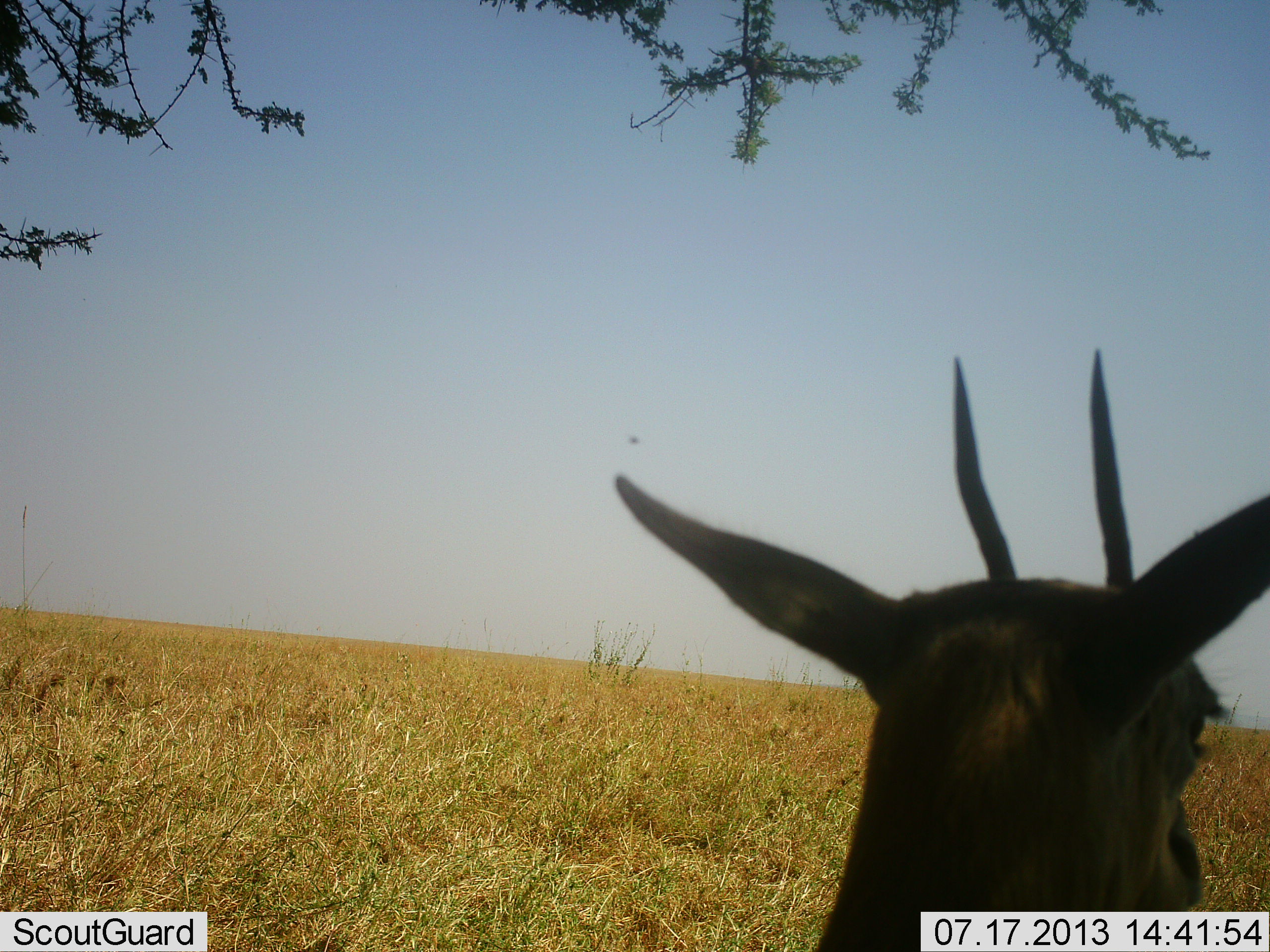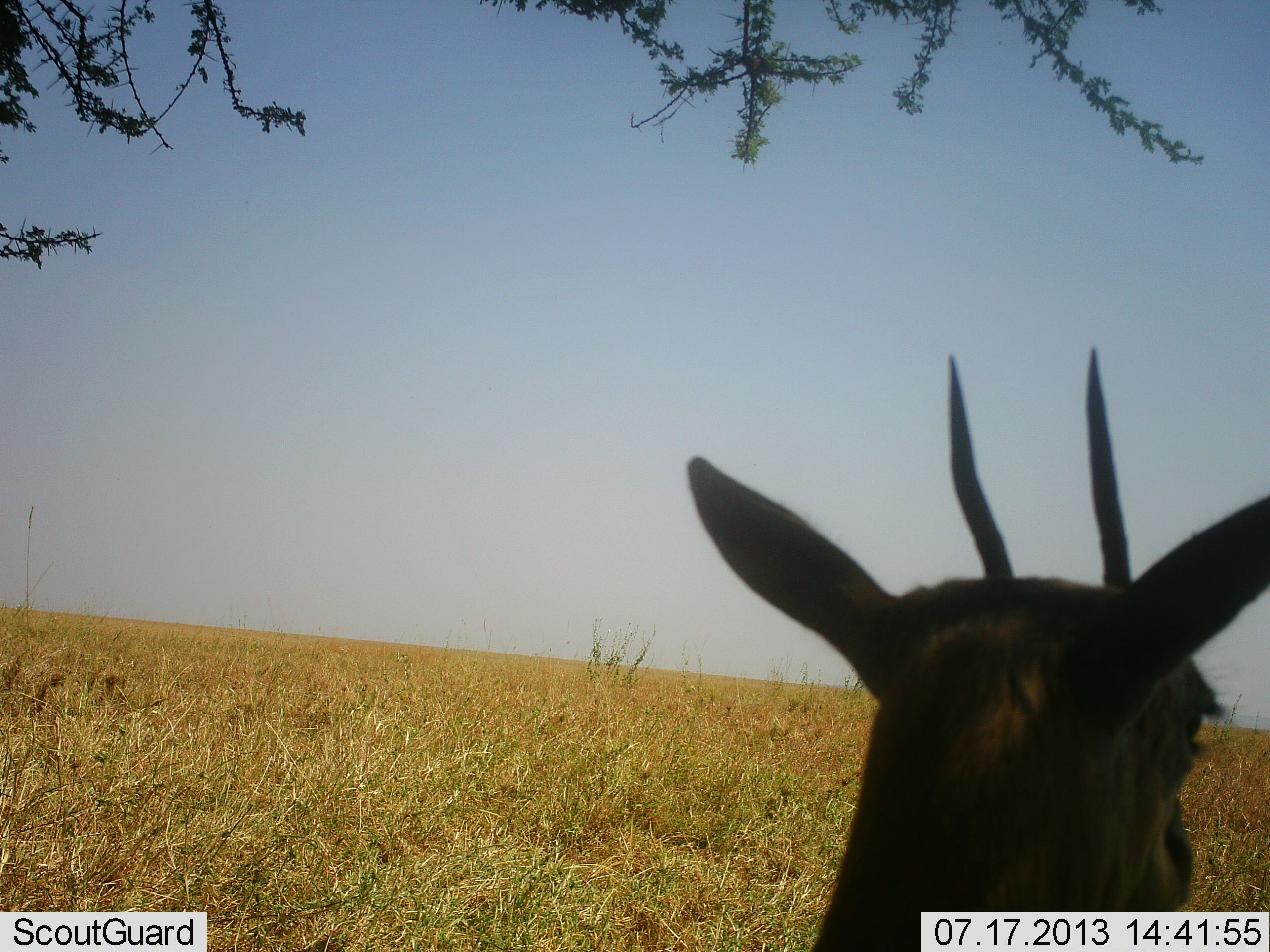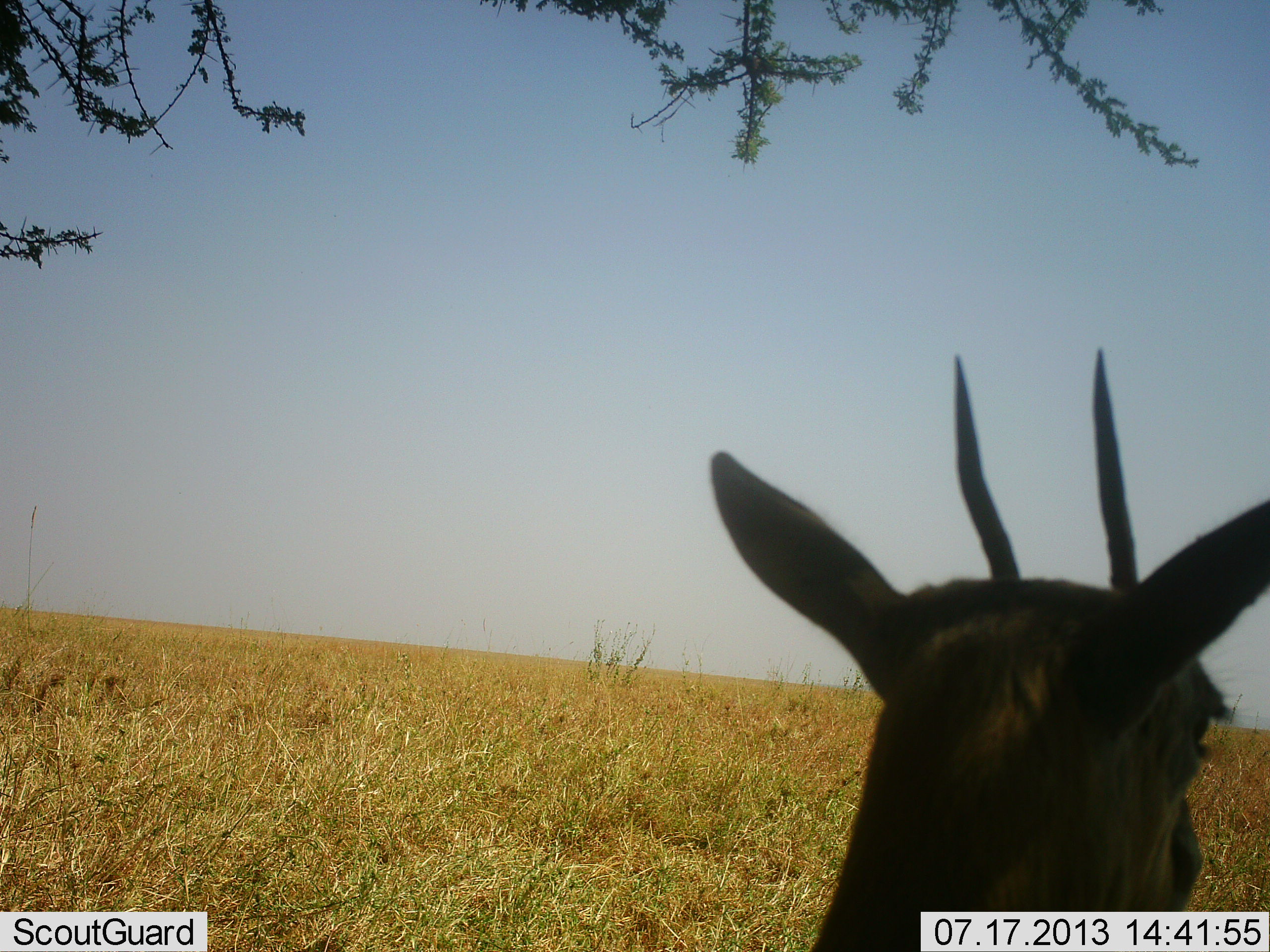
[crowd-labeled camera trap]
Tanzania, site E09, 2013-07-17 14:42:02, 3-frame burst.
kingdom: Animalia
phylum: Chordata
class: Mammalia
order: Artiodactyla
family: Bovidae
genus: Eudorcas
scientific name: Eudorcas thomsonii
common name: thomson's gazelle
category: gazellethomsons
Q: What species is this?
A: Gazellethomsons (thomson's gazelle) (Eudorcas thomsonii).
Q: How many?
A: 1.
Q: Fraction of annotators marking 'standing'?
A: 100%.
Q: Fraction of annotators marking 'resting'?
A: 0%.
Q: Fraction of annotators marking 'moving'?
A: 0%.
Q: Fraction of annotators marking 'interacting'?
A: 0%.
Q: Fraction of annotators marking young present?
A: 0%.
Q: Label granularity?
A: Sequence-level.